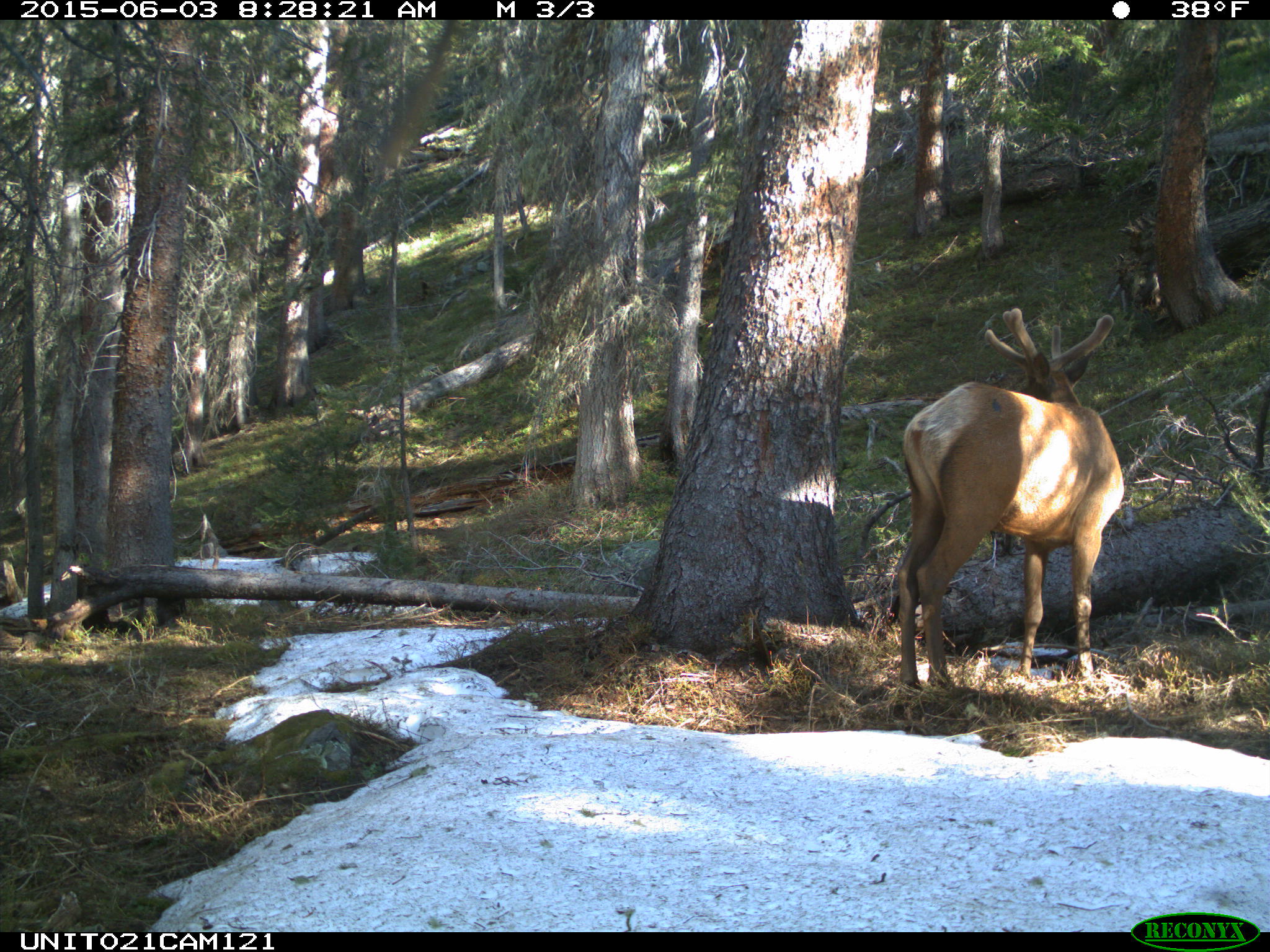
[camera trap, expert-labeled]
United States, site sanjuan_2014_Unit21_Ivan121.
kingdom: Animalia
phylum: Chordata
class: Mammalia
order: Artiodactyla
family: Cervidae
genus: Cervus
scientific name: Cervus elaphus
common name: red deer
Cervus elaphus (red deer).